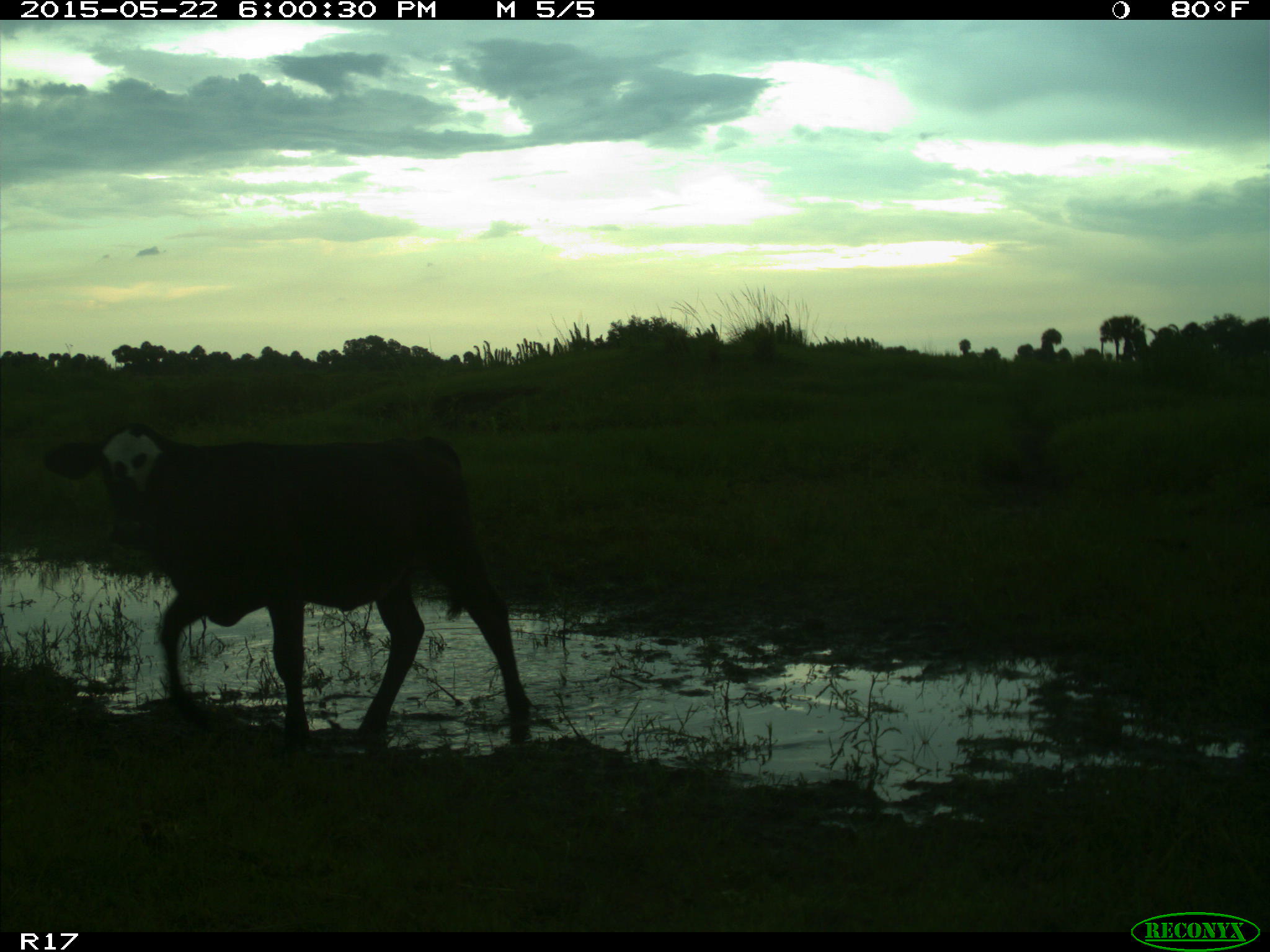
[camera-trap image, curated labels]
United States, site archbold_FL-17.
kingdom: Animalia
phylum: Chordata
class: Mammalia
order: Artiodactyla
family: Bovidae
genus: Bos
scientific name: Bos taurus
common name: domestic cow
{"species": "Bos taurus (domestic cow)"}